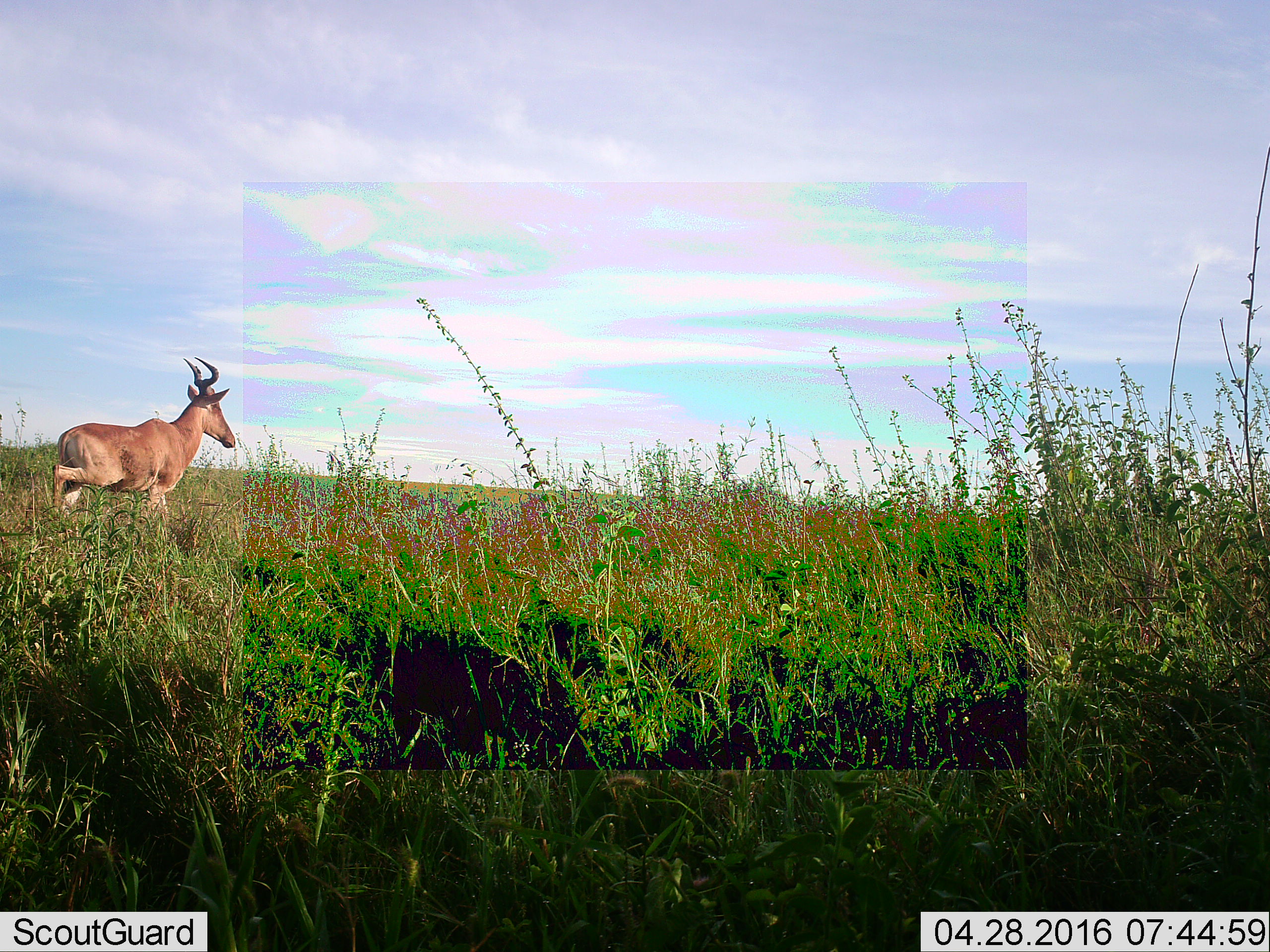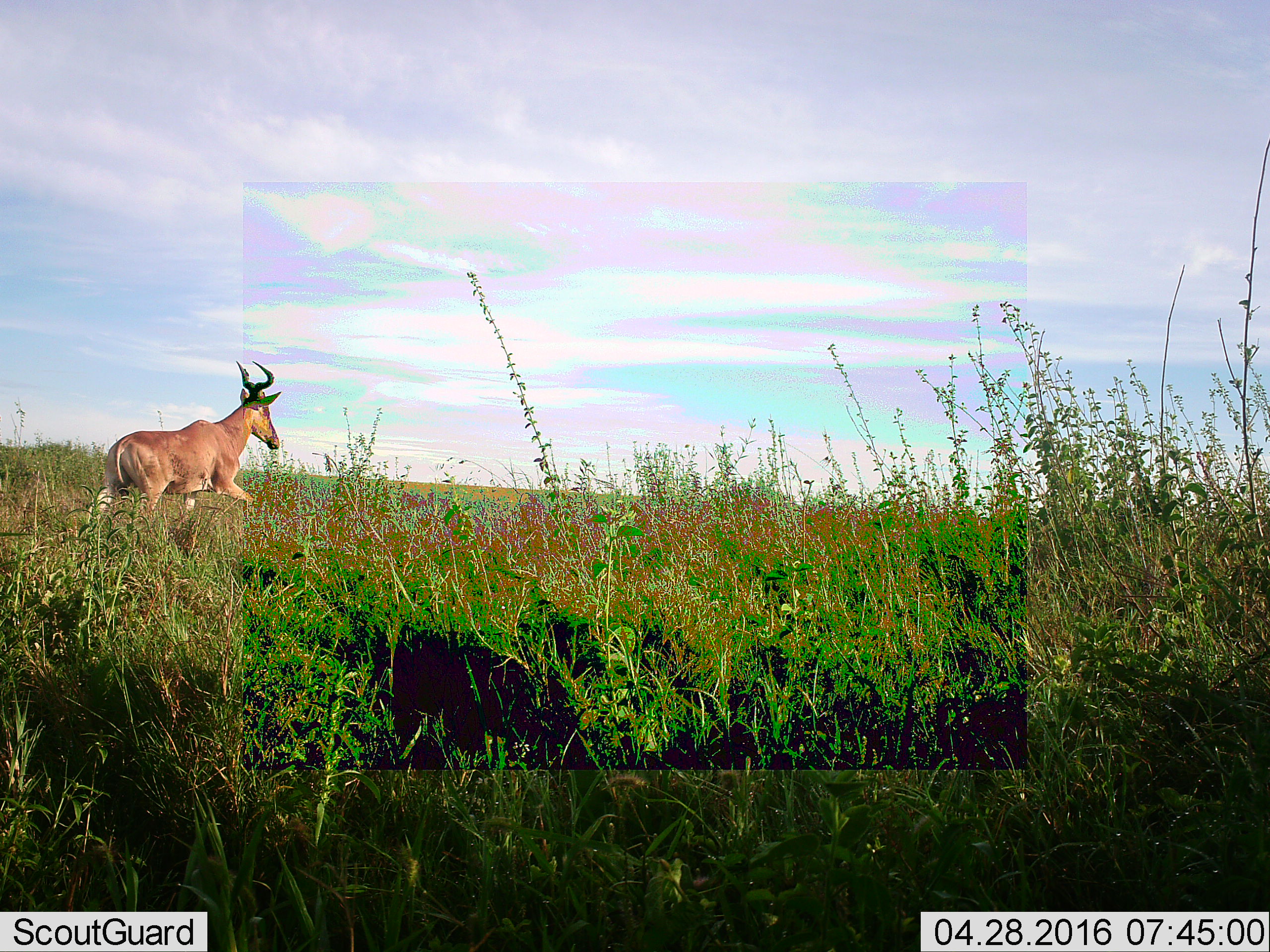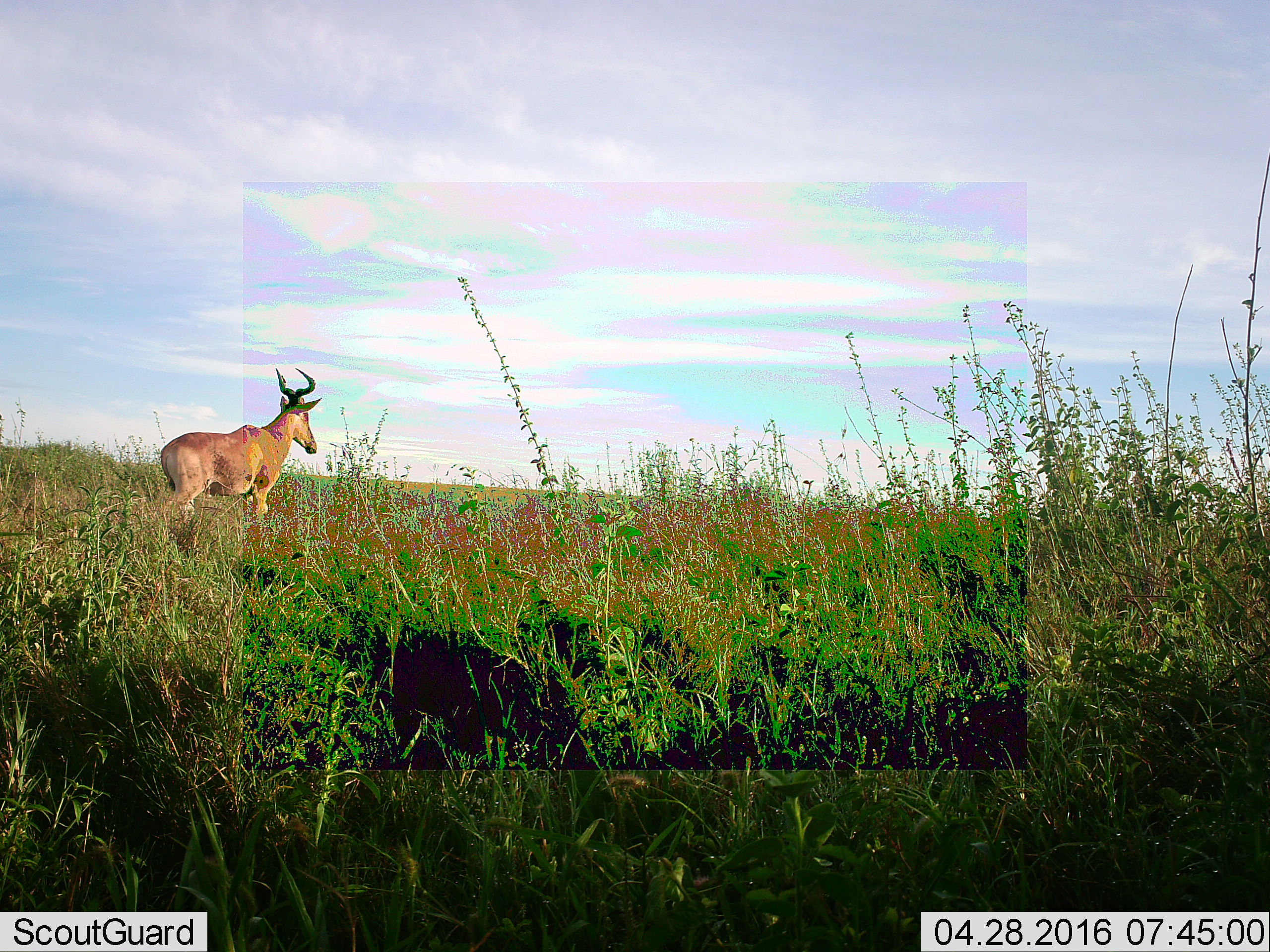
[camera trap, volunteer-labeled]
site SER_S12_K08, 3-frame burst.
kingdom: Animalia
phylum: Chordata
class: Mammalia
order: Artiodactyla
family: Bovidae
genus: Alcelaphus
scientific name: Alcelaphus buselaphus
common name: hartebeest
Hartebeest (Alcelaphus buselaphus), count 1. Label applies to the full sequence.